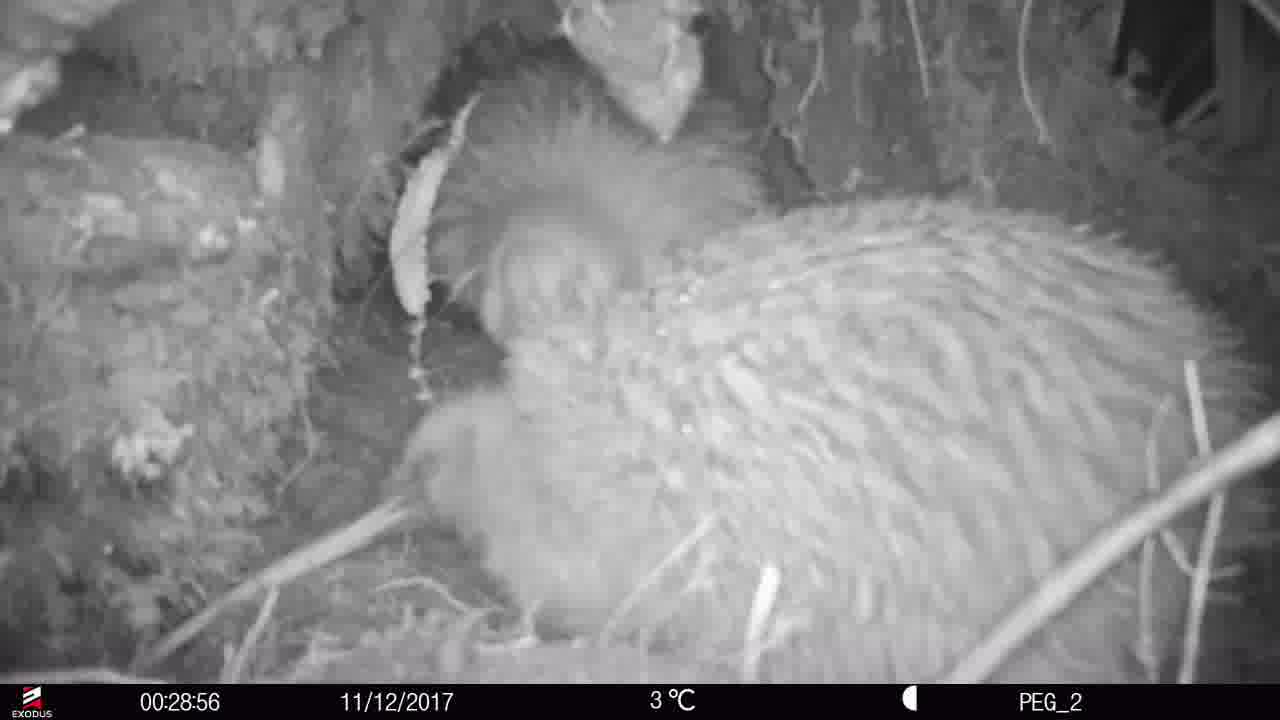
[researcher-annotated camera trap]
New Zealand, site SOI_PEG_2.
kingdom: Animalia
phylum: Chordata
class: Aves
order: Apterygiformes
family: Apterygidae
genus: Apteryx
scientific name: Apteryx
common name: kiwi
Kiwi (Apteryx).